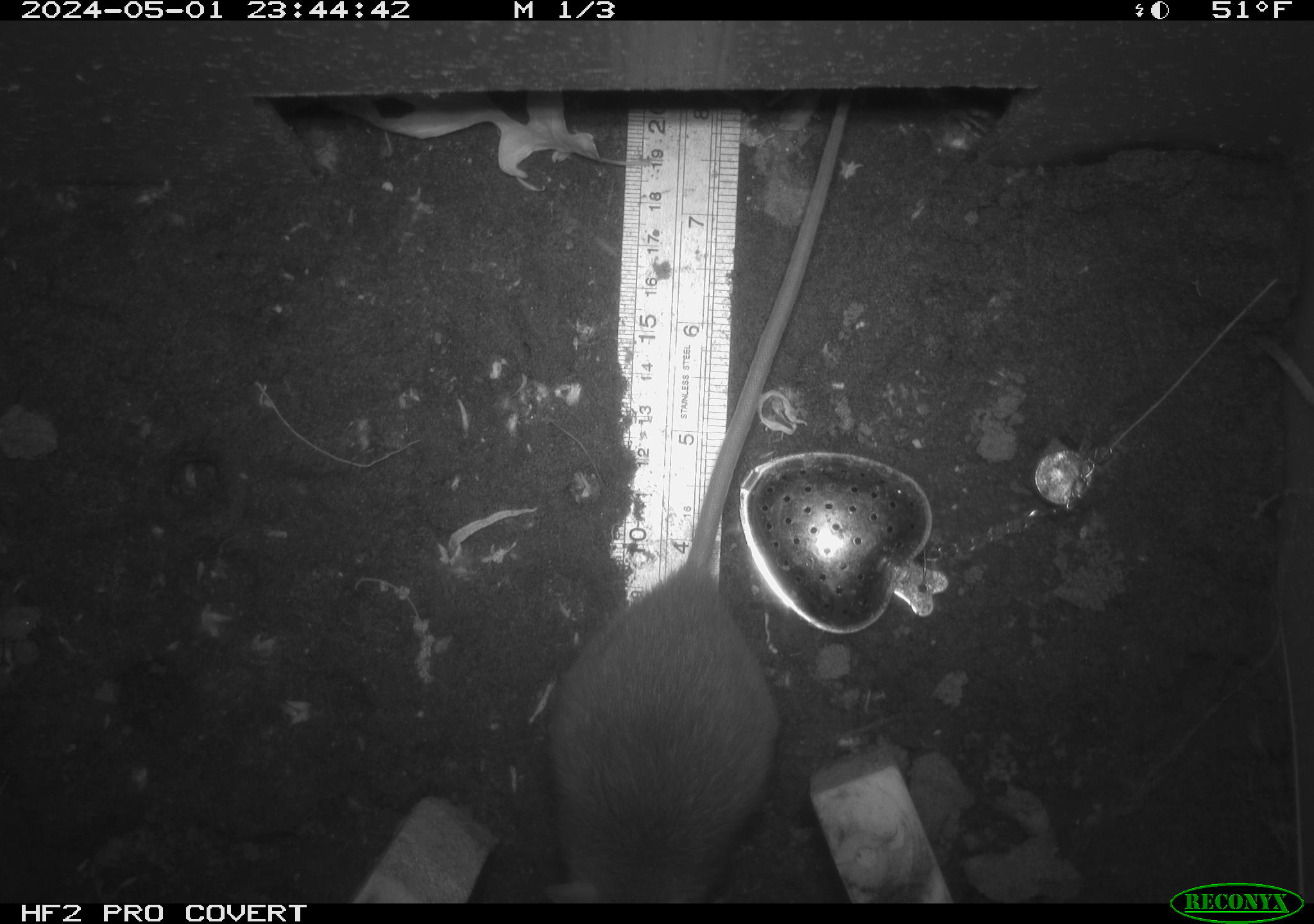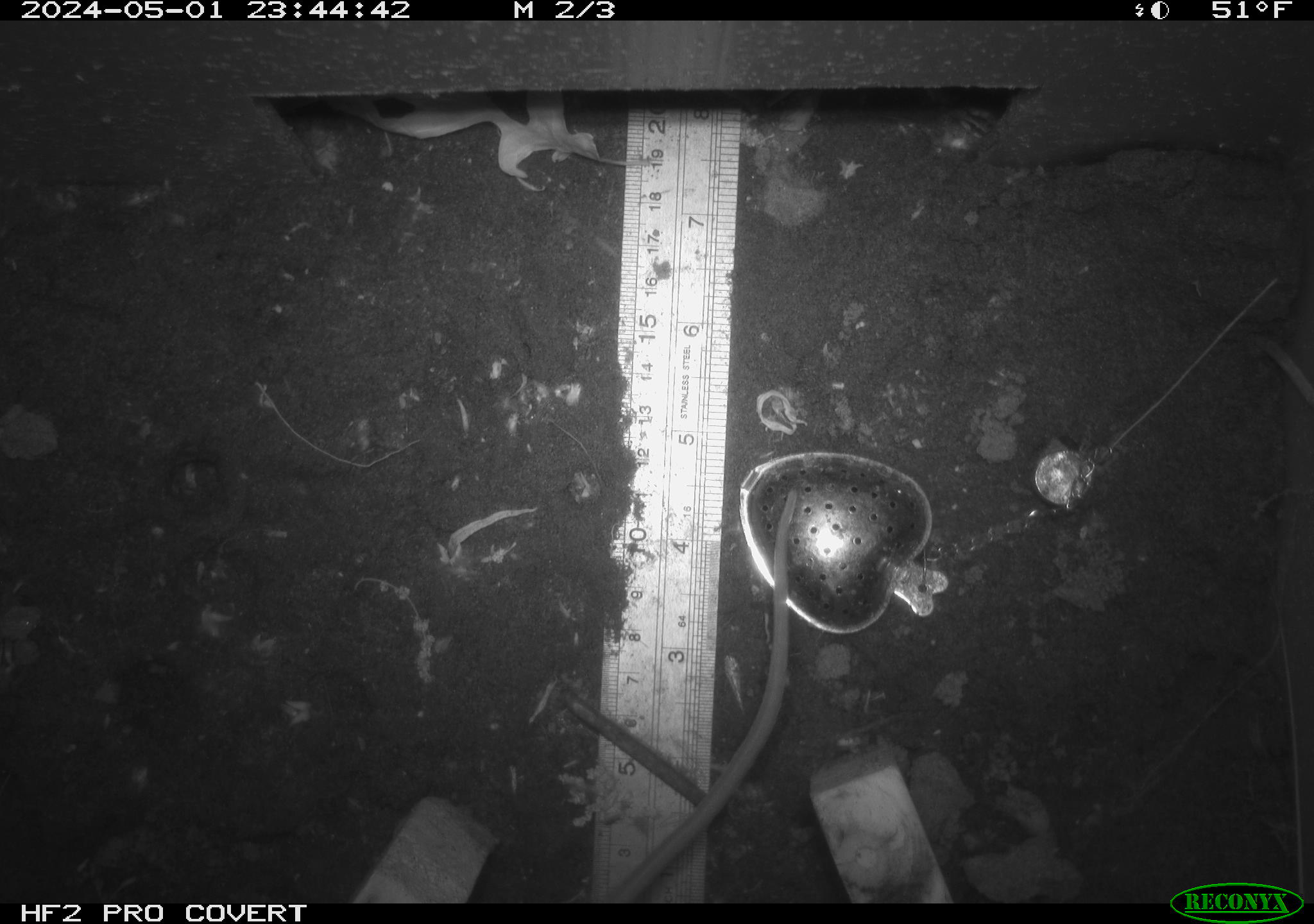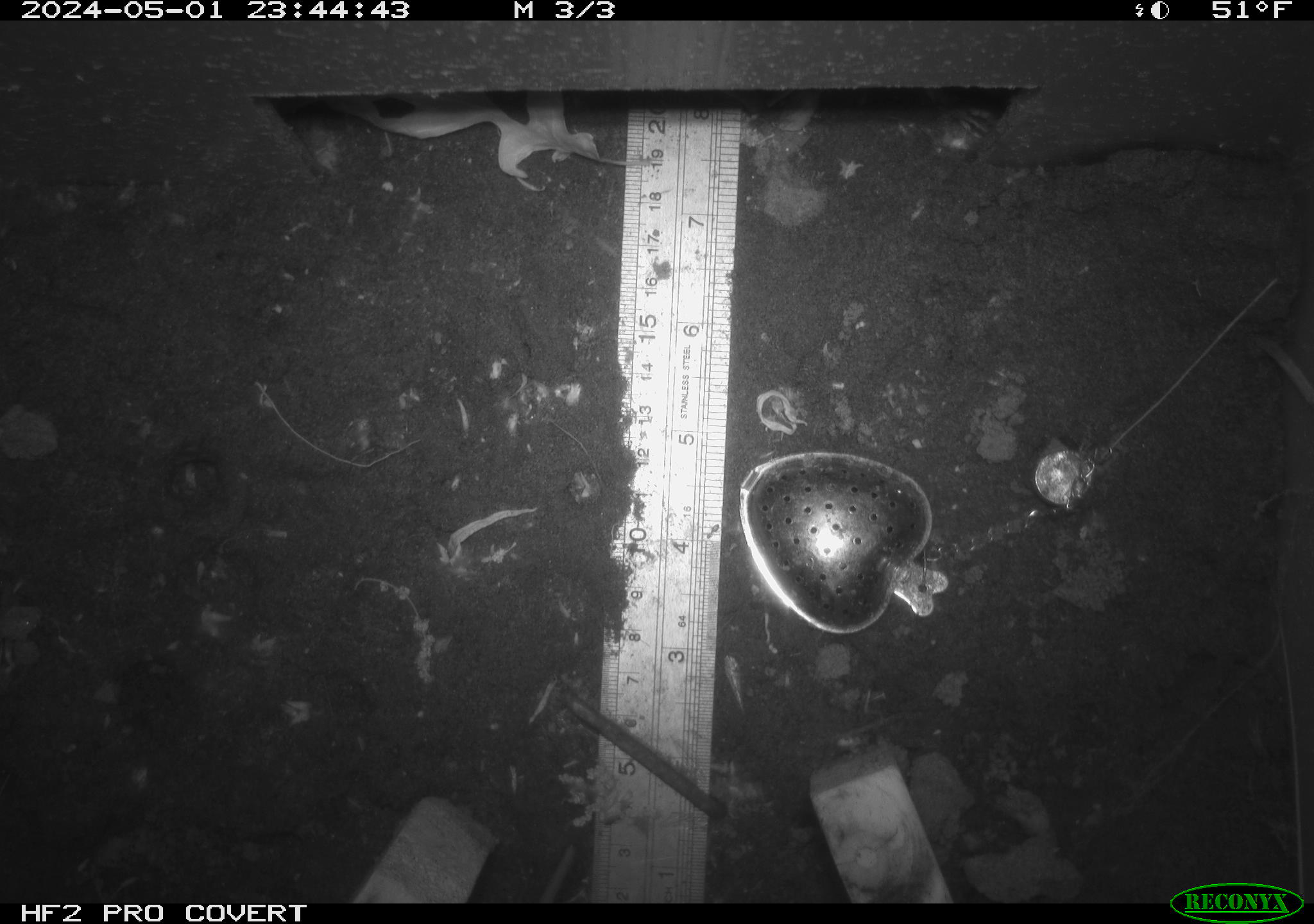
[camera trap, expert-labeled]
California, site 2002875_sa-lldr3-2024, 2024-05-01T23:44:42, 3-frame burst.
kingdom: Animalia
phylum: Chordata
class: Mammalia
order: Rodentia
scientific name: Rodentia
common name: rodent